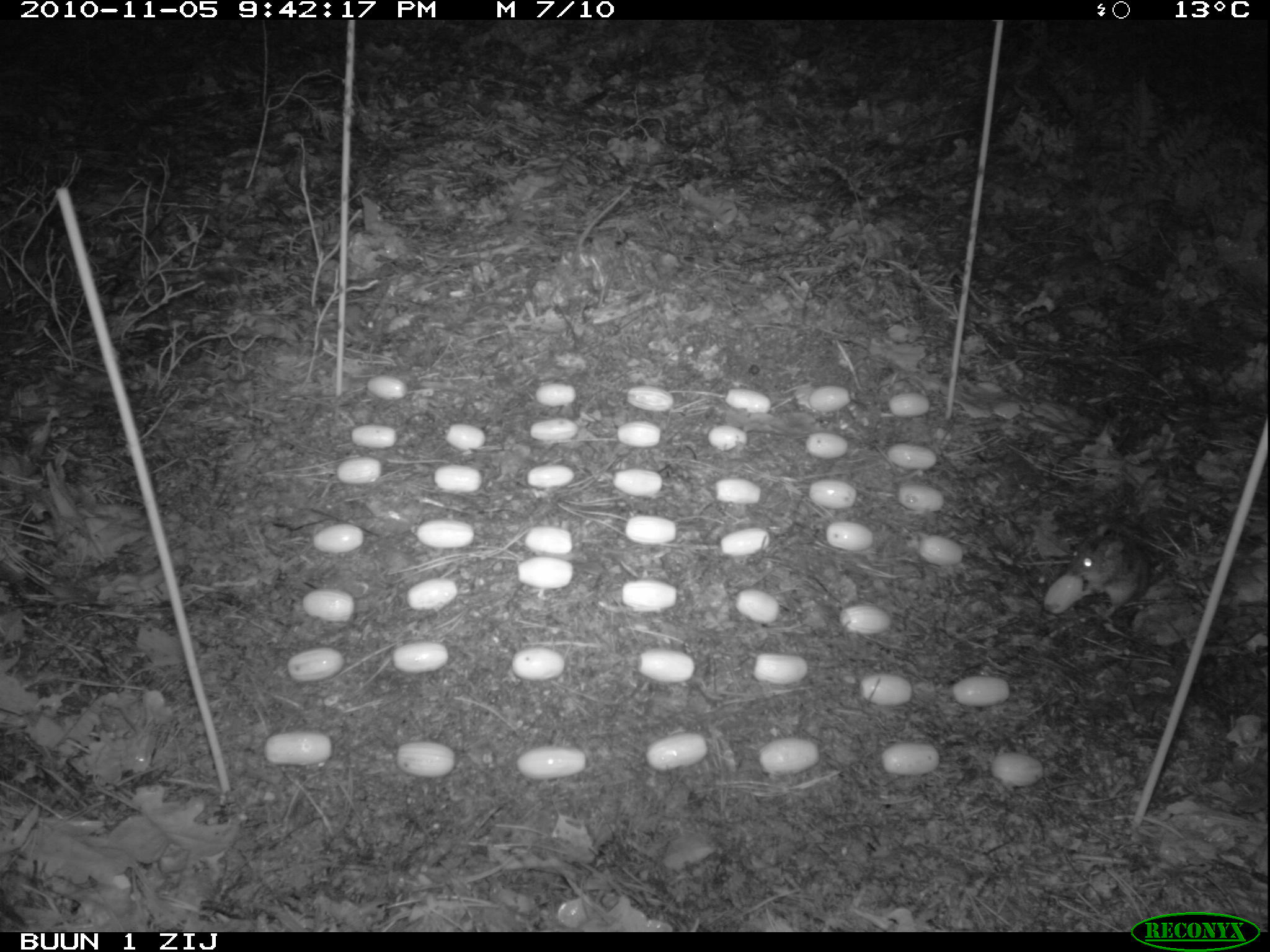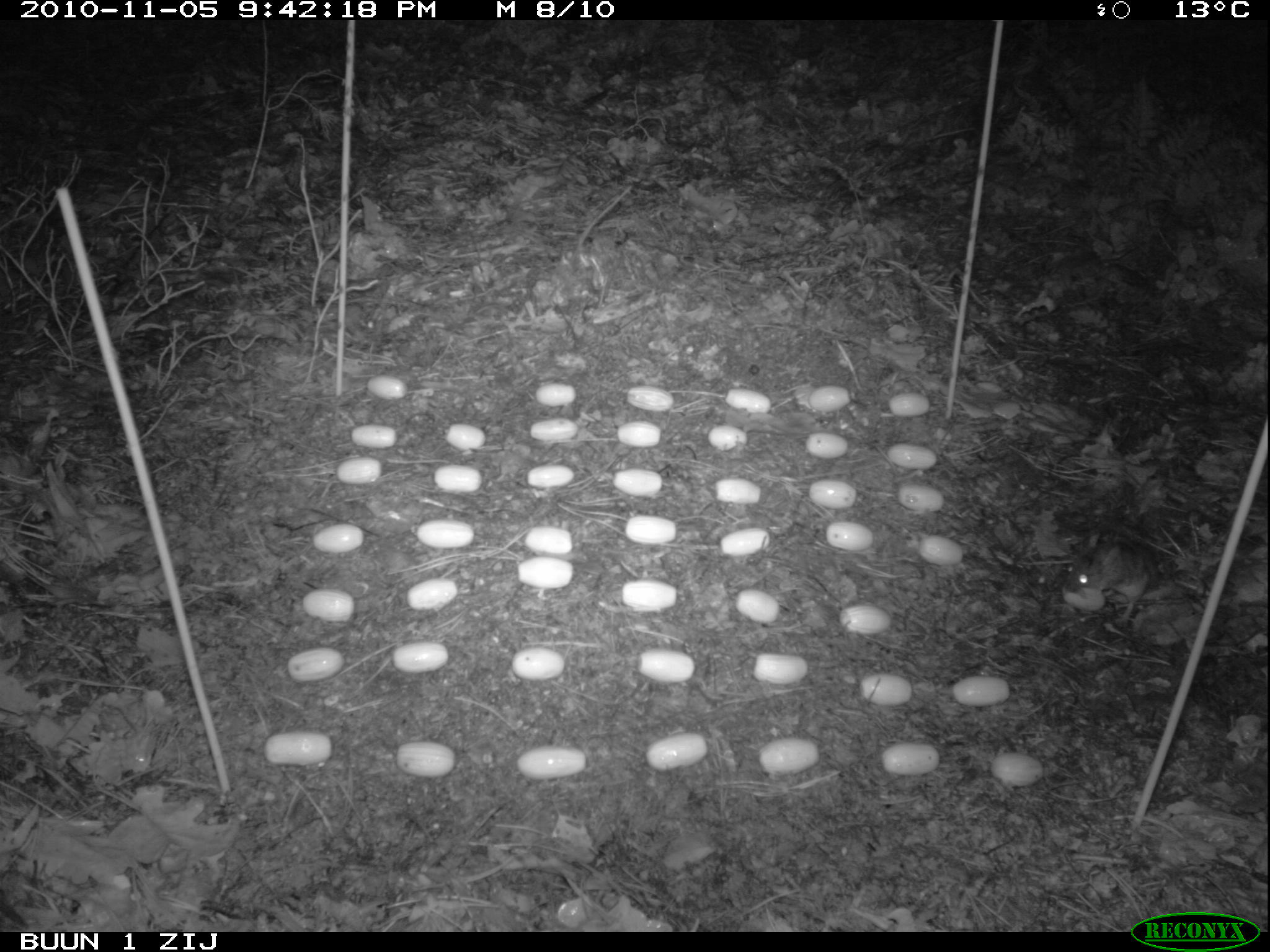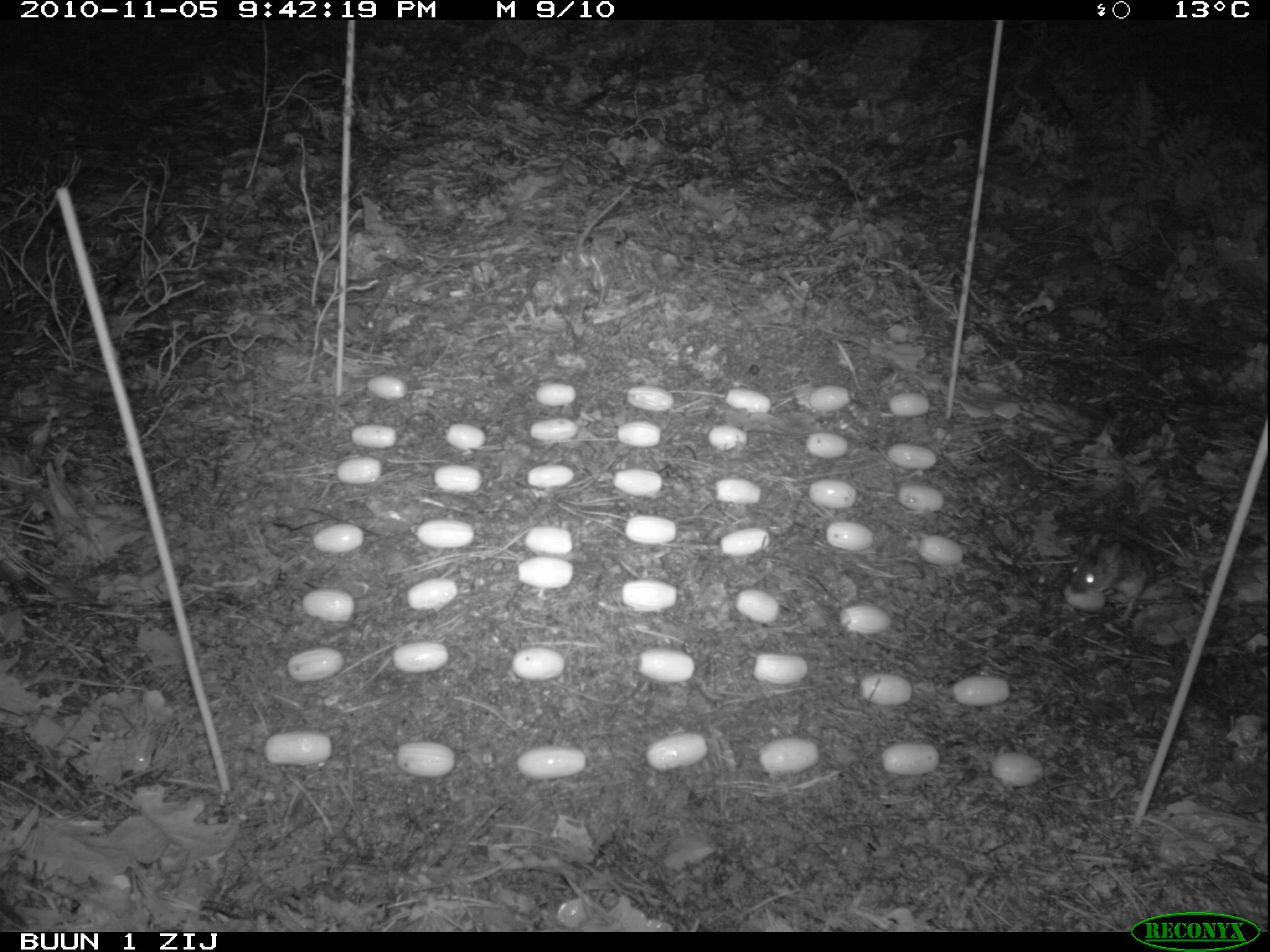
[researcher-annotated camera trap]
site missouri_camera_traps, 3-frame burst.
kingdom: Animalia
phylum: Chordata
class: Mammalia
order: Rodentia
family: Muridae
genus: Apodemus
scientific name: Apodemus sylvaticus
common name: wood mouse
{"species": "wood mouse (Apodemus sylvaticus)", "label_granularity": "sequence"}